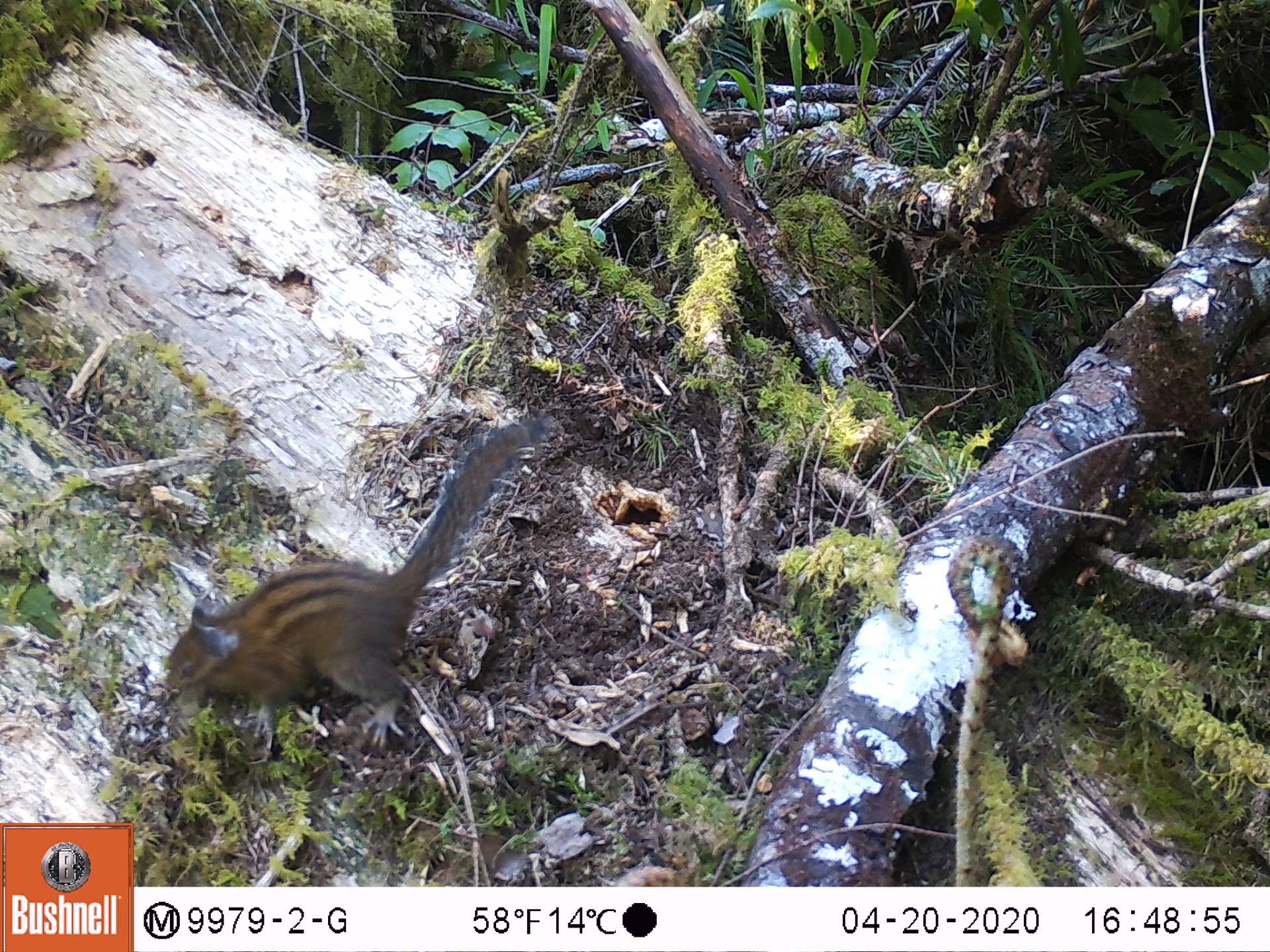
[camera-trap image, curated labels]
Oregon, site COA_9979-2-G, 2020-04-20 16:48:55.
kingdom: Animalia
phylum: Chordata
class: Mammalia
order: Rodentia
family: Sciuridae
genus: Neotamias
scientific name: Neotamias townsendii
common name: townsend's chipmunk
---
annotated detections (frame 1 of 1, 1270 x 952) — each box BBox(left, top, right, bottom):
townsend's chipmunk: BBox(158, 404, 549, 752)